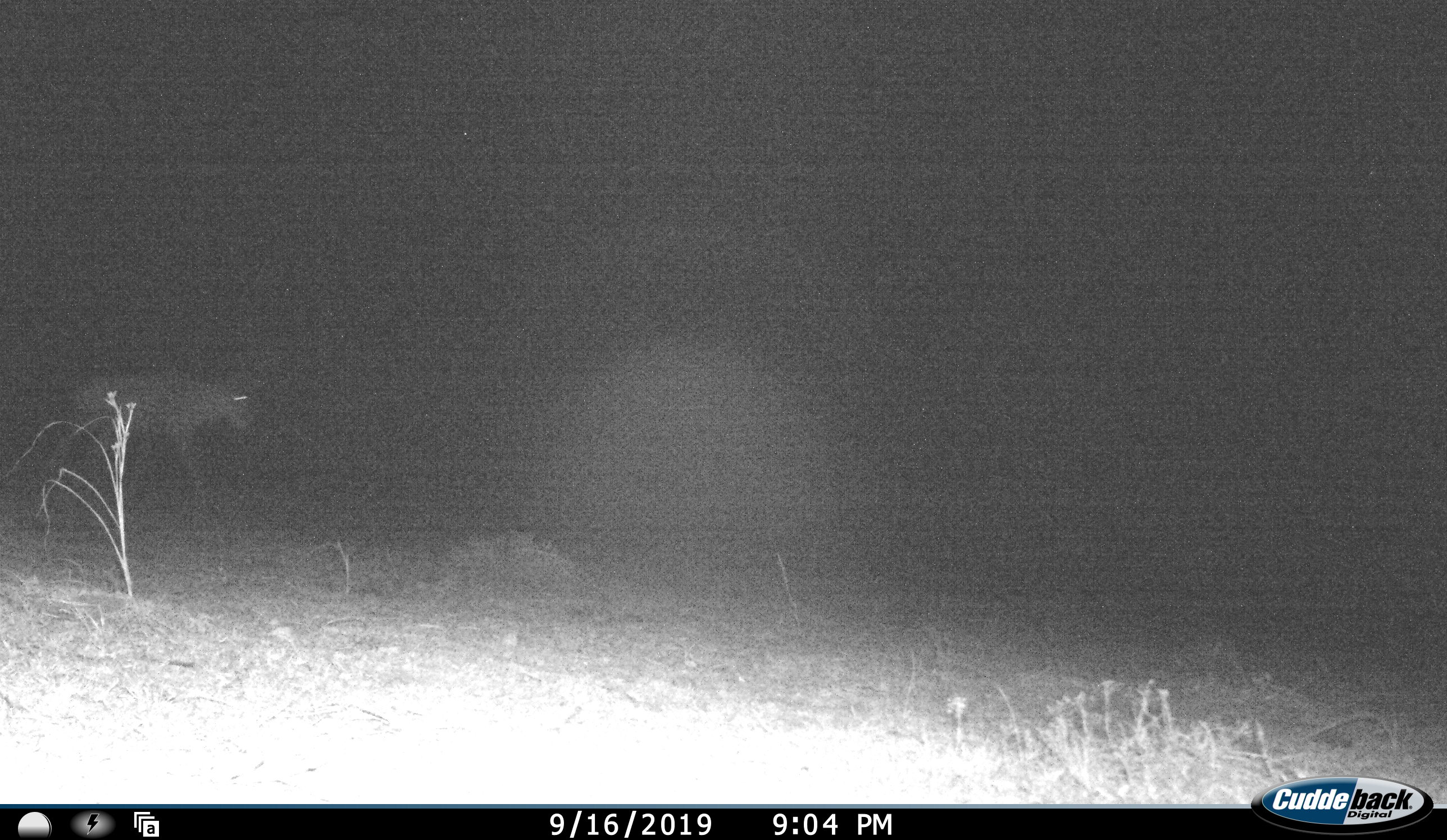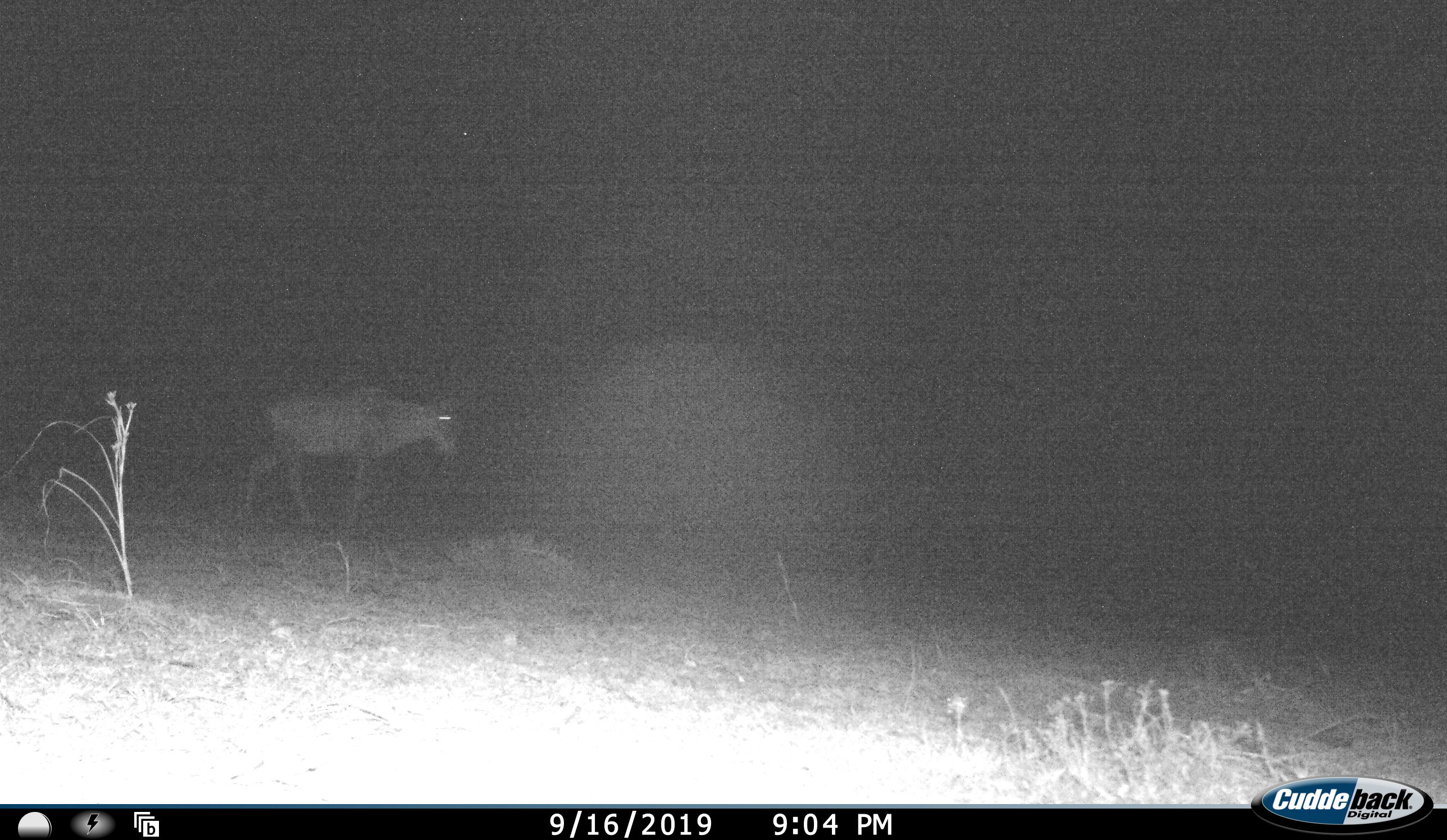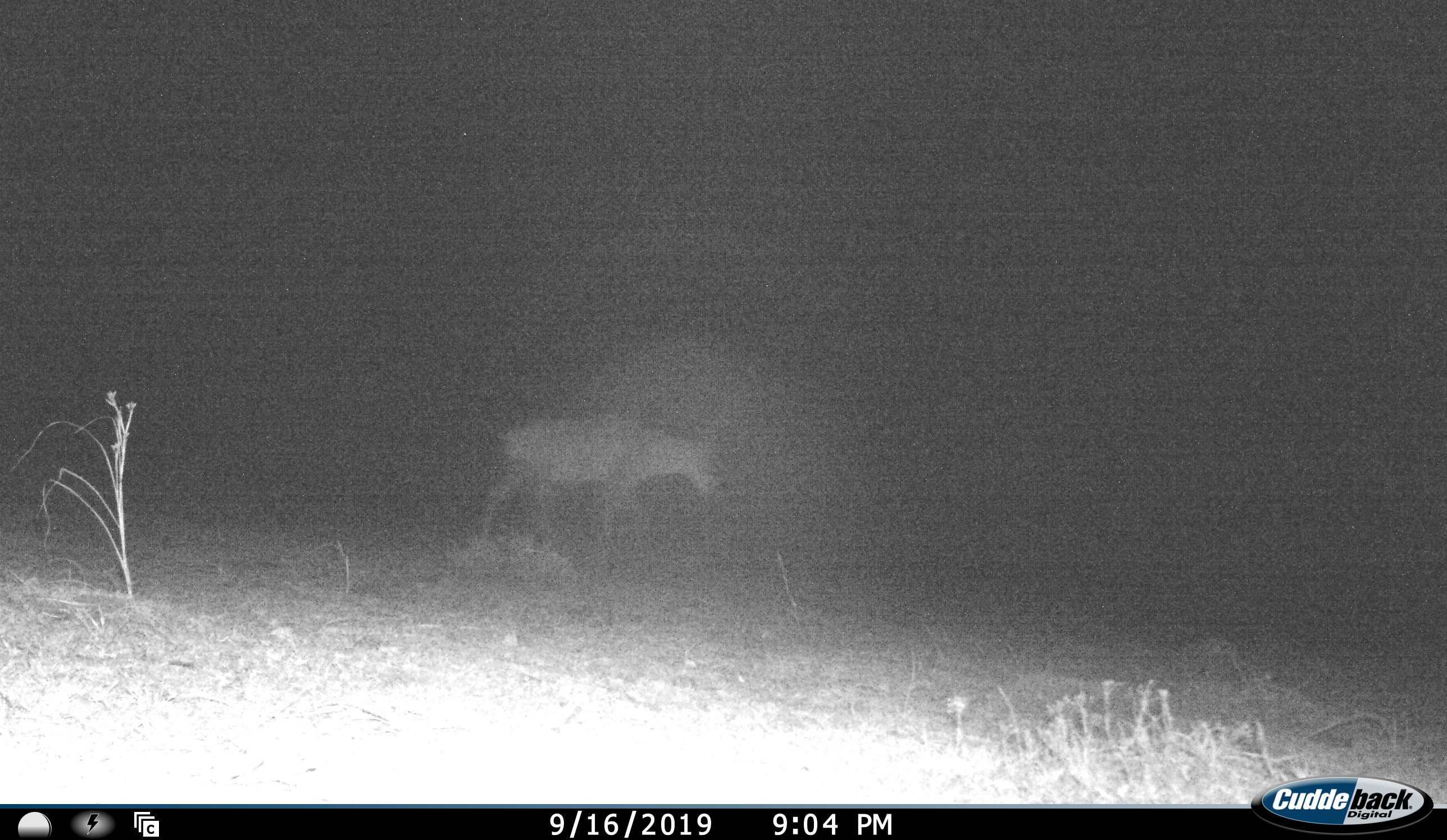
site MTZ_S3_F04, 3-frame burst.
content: unidentified animal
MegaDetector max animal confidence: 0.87